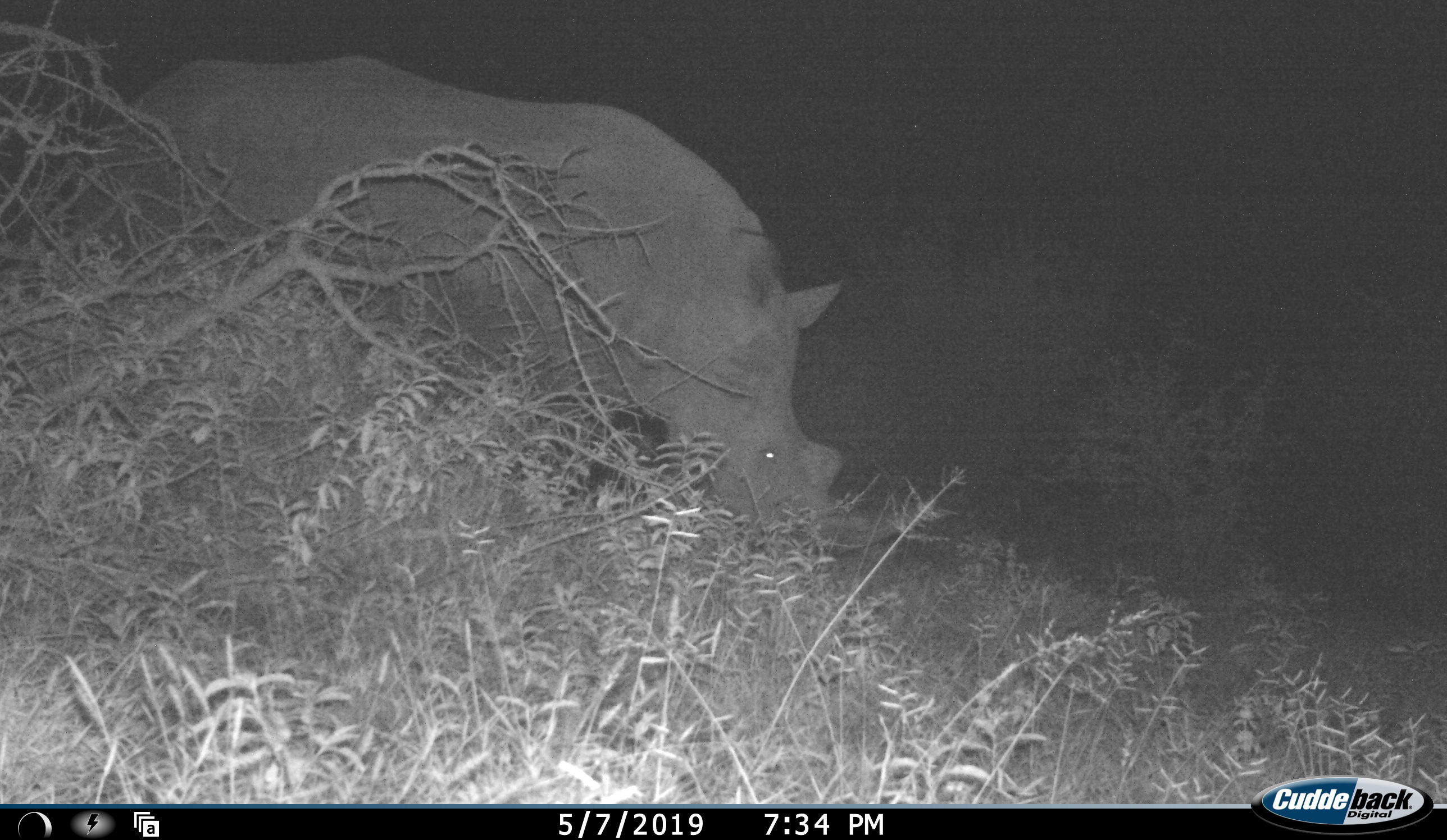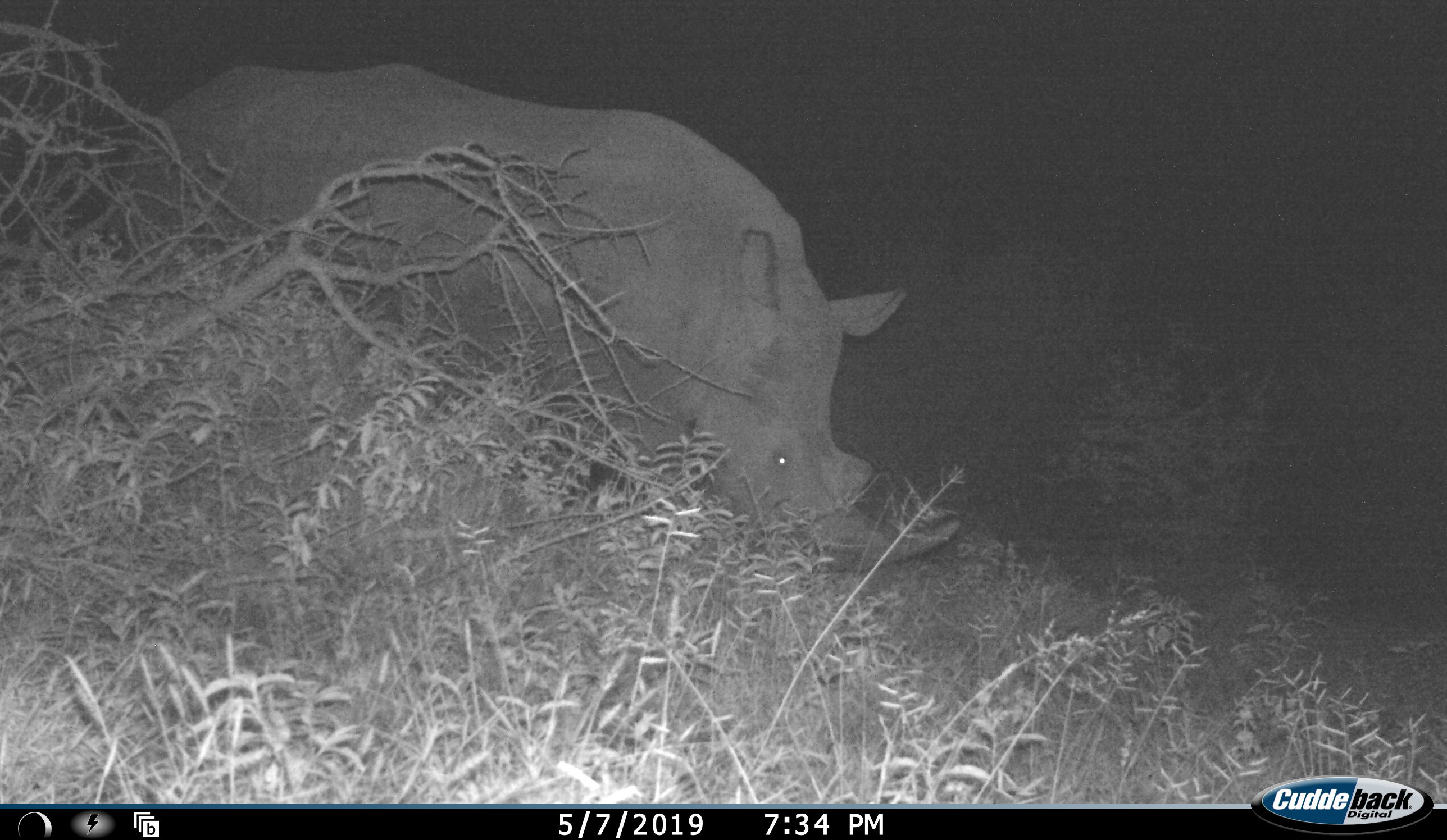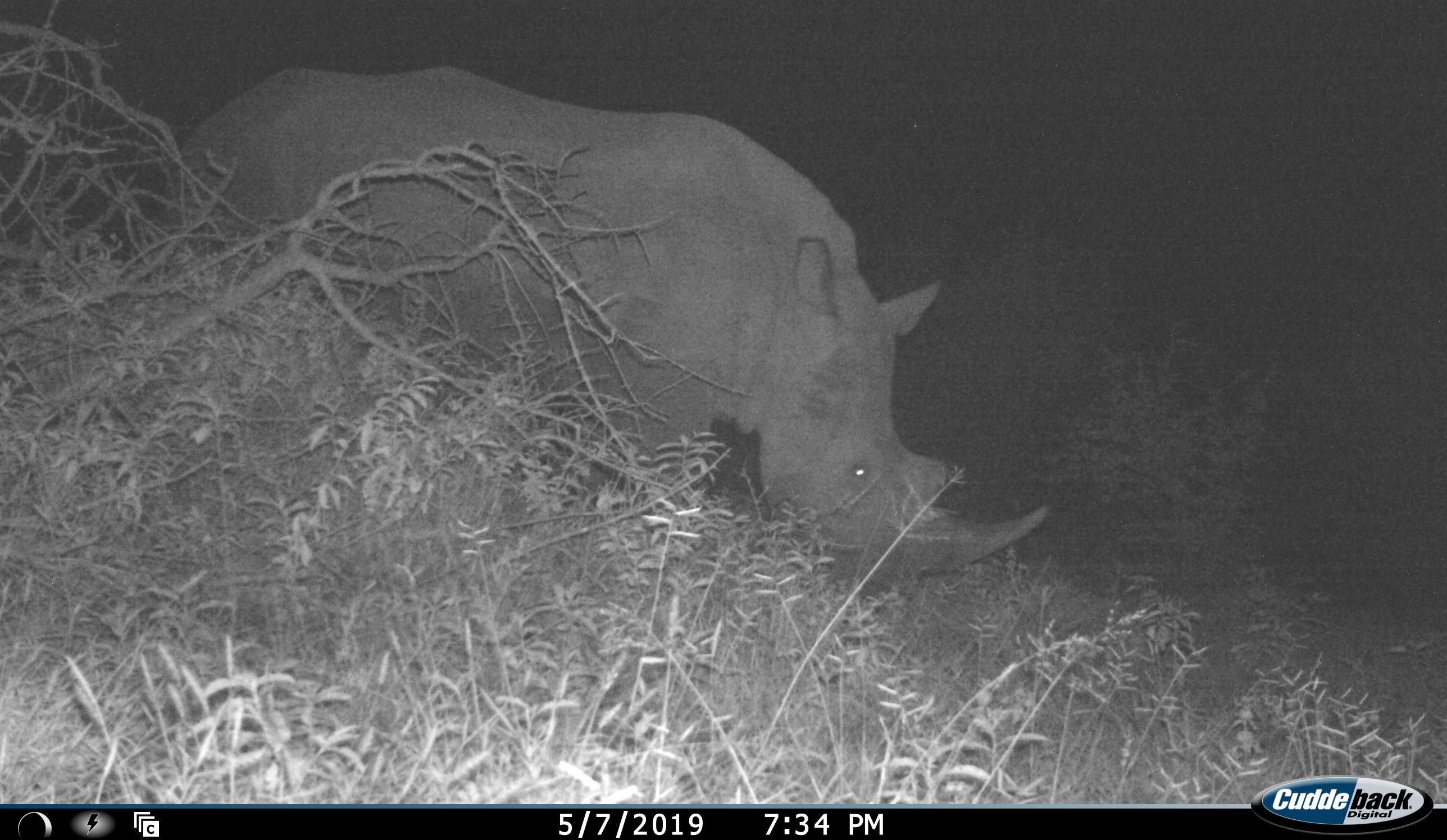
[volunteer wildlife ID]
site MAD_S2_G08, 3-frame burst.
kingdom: Animalia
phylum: Chordata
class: Mammalia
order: Perissodactyla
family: Rhinocerotidae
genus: Ceratotherium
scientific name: Ceratotherium simum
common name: white rhinoceros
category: rhinoceroswhite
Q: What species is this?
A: Rhinoceroswhite (white rhinoceros) (Ceratotherium simum).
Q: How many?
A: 1.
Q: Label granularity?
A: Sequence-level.